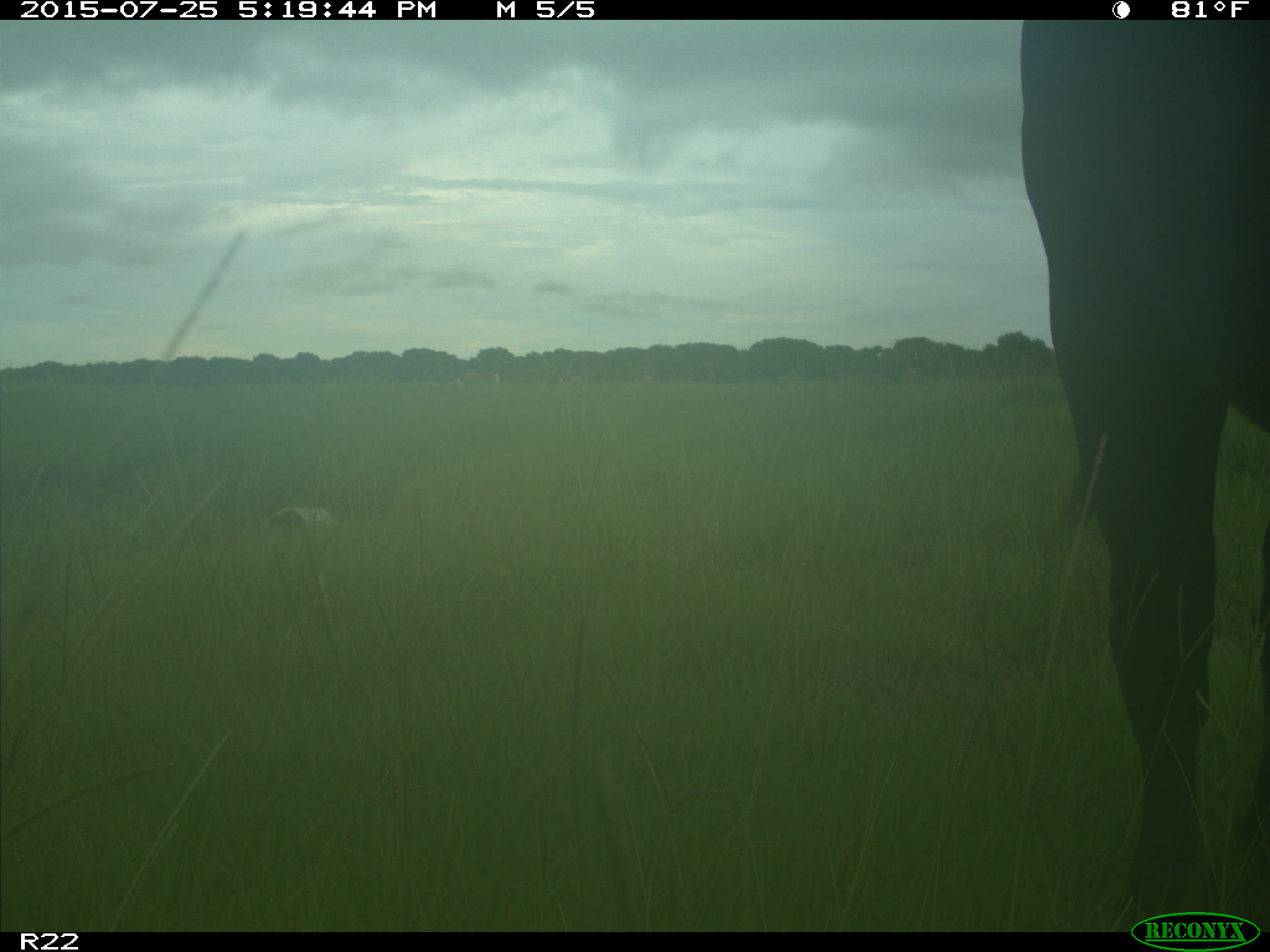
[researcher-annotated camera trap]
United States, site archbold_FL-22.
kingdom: Animalia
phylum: Chordata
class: Mammalia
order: Artiodactyla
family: Bovidae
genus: Bos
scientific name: Bos taurus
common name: domestic cow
Bos taurus (domestic cow).